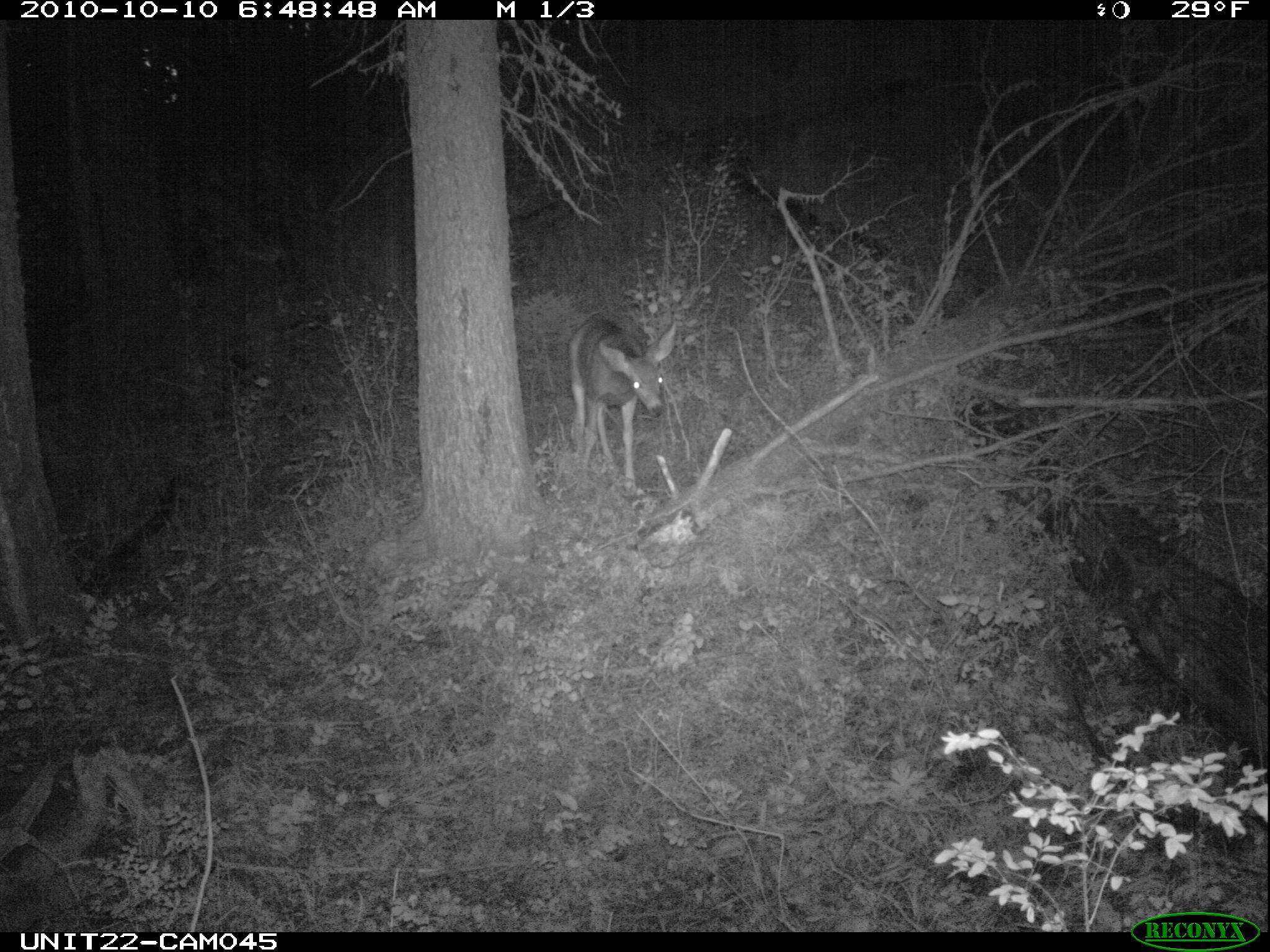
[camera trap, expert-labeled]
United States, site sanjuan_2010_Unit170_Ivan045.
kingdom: Animalia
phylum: Chordata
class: Mammalia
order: Artiodactyla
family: Cervidae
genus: Odocoileus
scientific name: Odocoileus hemionus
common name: mule deer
Odocoileus hemionus (mule deer).